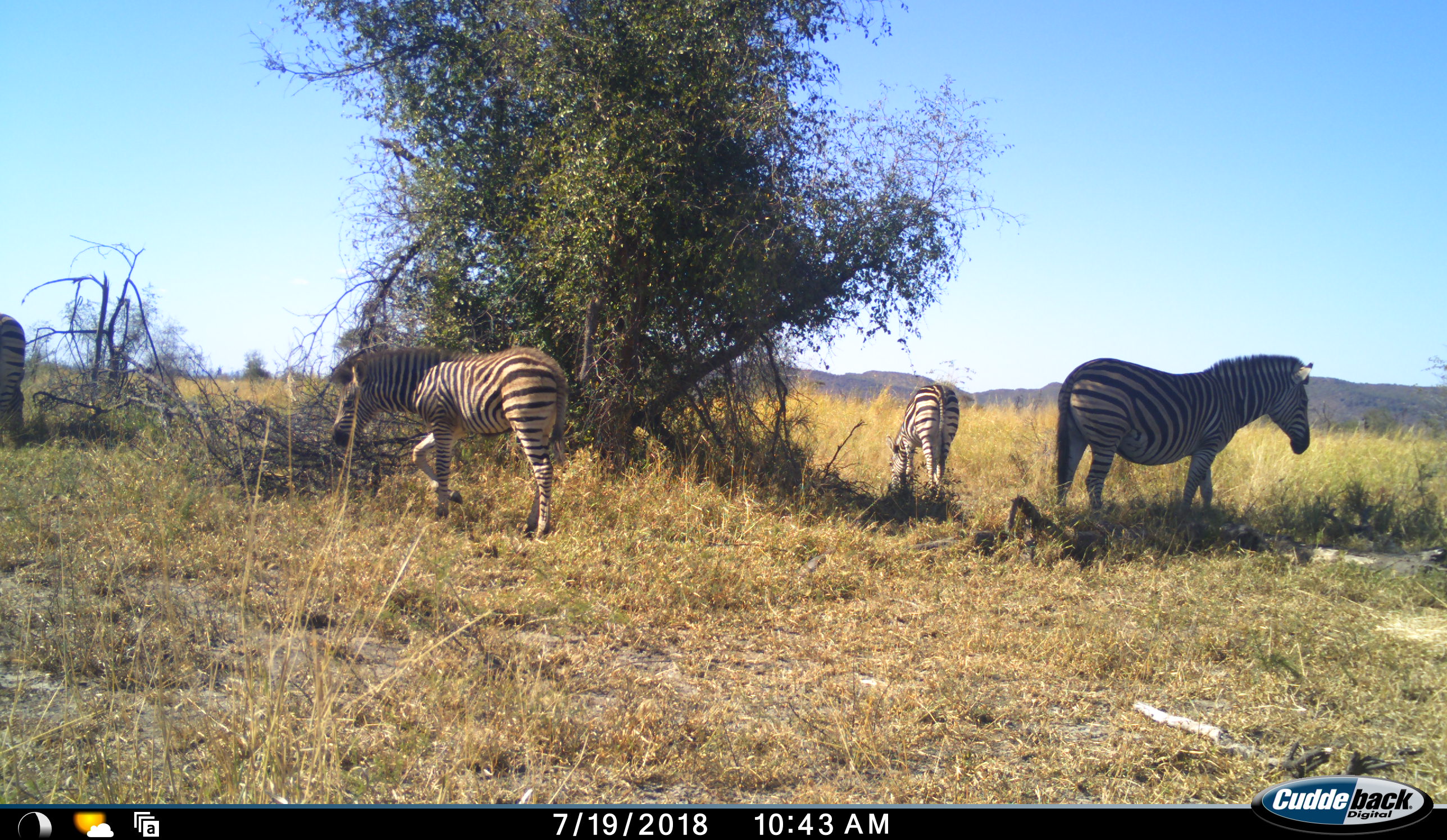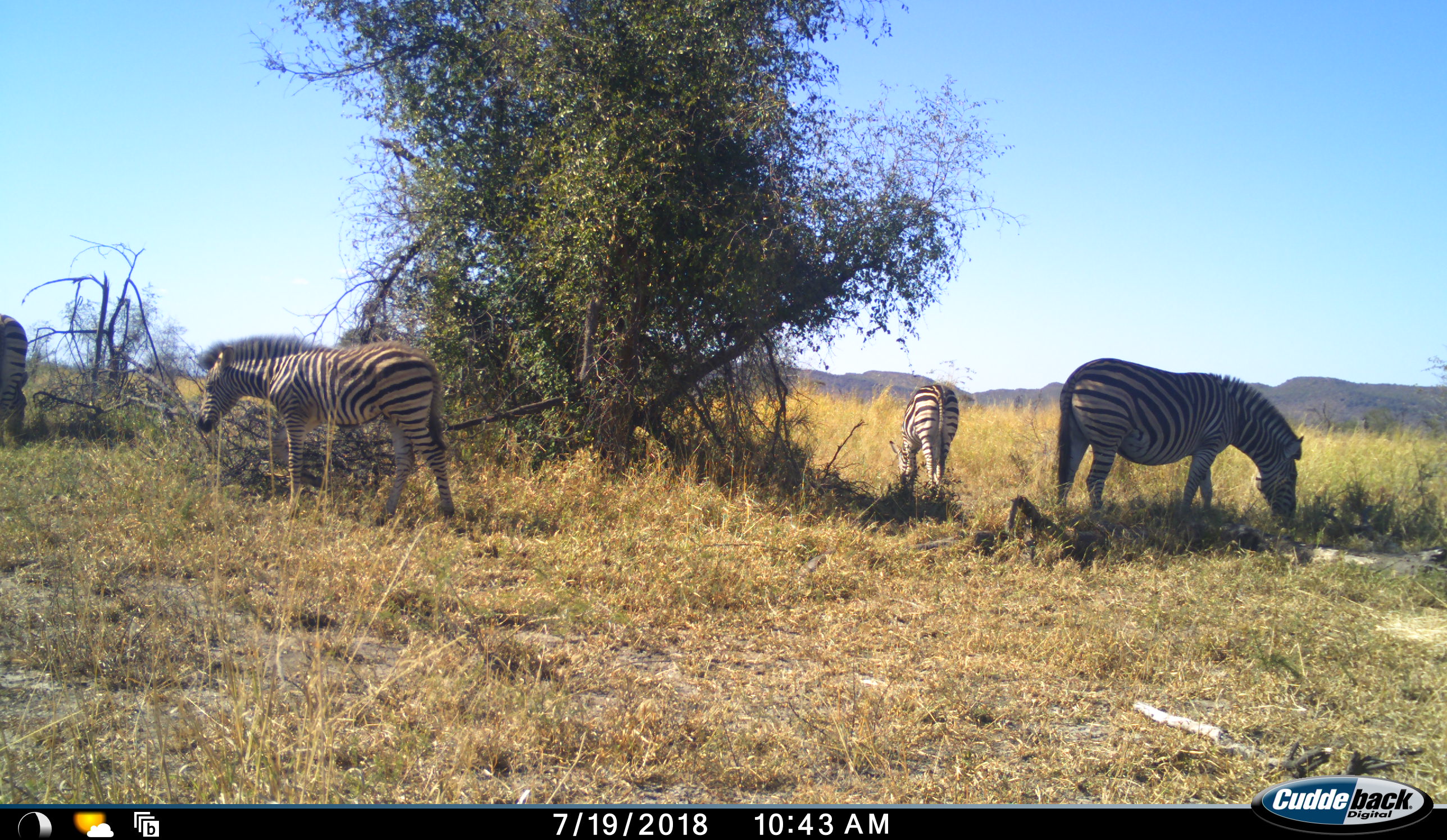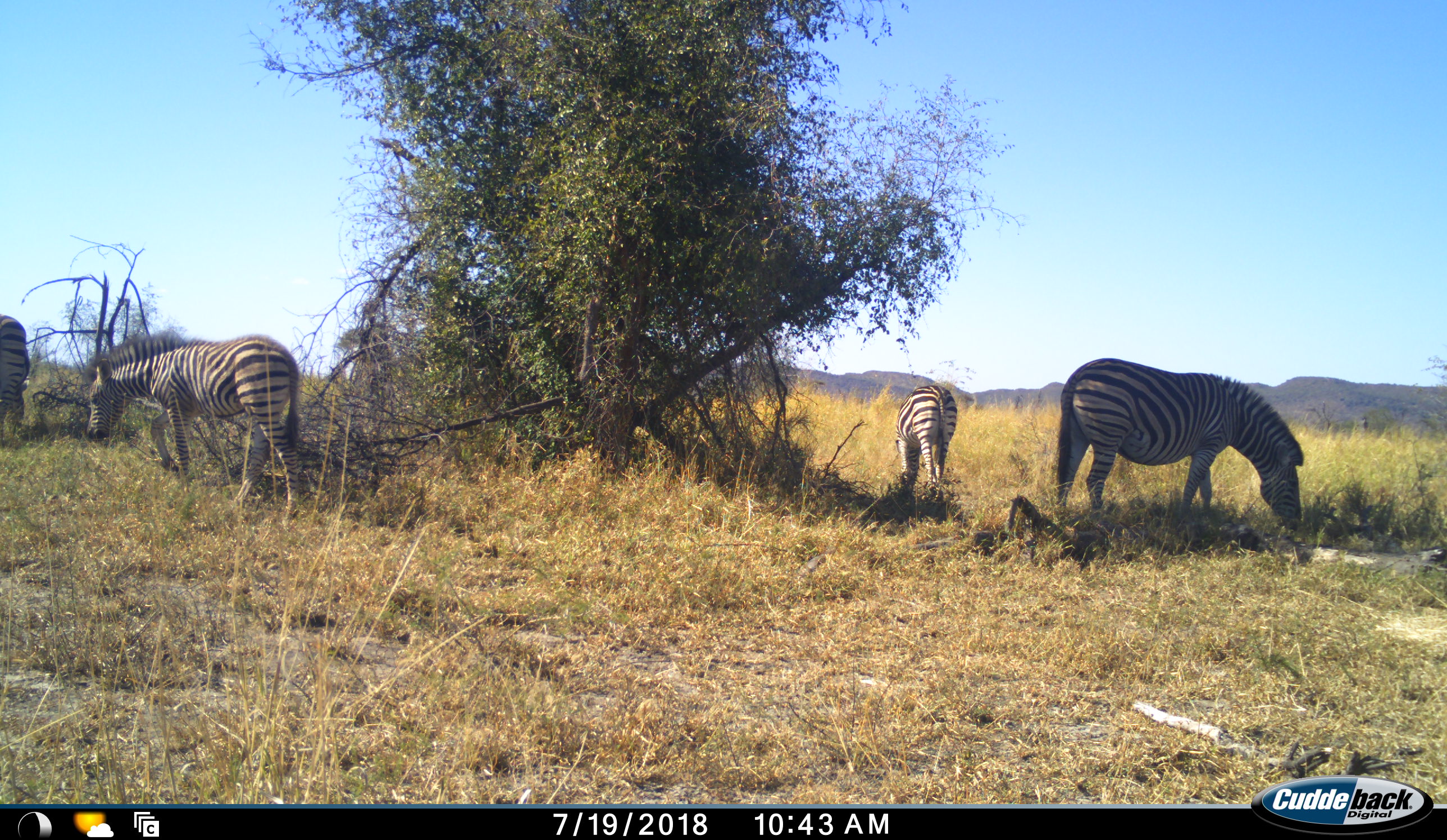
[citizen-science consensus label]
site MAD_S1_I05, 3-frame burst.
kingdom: Animalia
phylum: Chordata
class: Mammalia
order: Perissodactyla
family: Equidae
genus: Equus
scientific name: Equus quagga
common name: plains zebra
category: zebraplains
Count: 4.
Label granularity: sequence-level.